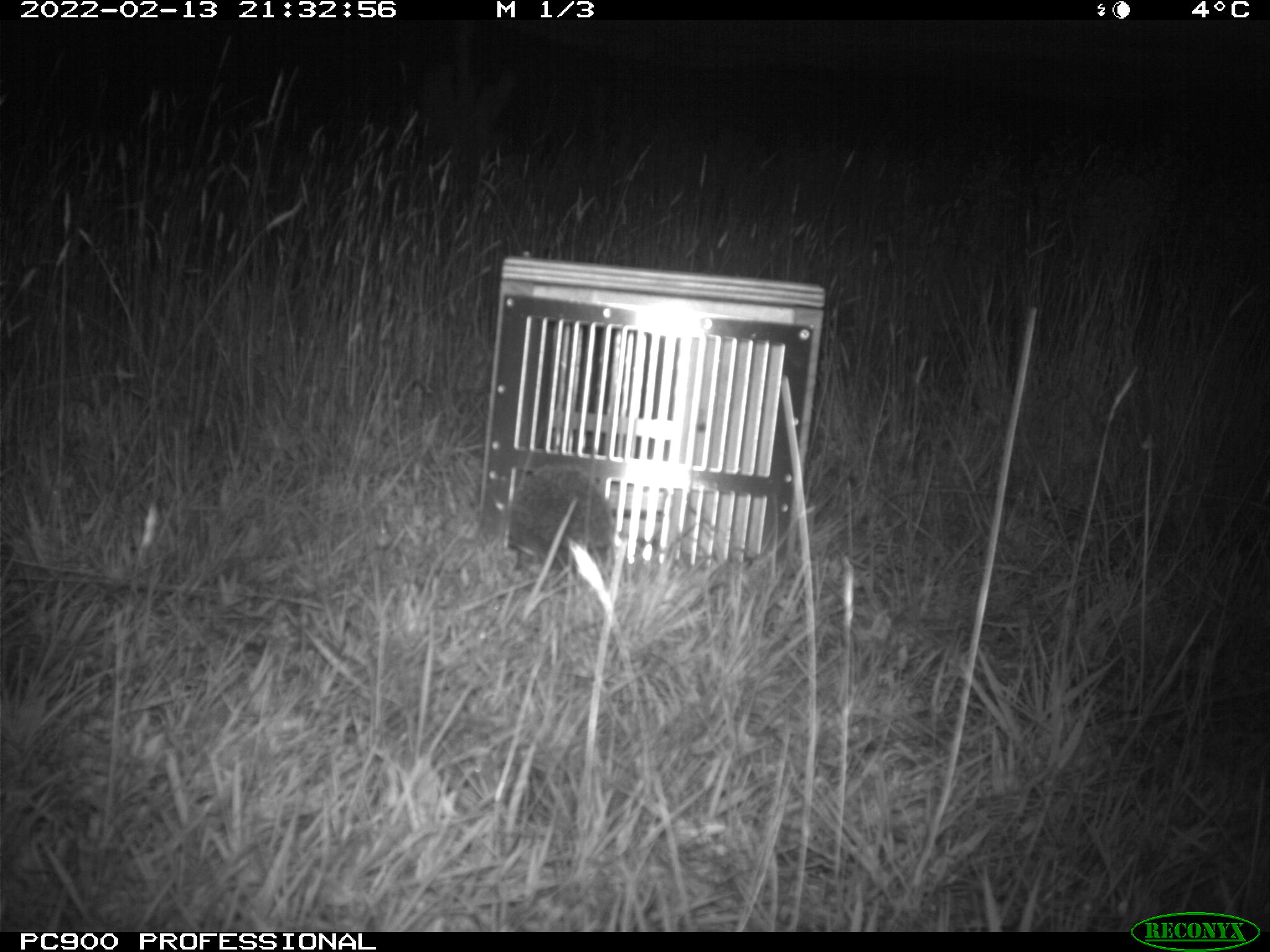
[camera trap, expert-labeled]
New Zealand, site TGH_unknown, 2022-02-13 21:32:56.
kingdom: Animalia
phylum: Chordata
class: Mammalia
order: Eulipotyphla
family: Erinaceidae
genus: Erinaceus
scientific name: Erinaceus europaeus europaeus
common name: european hedgehog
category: hedgehog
Hedgehog (european hedgehog) (Erinaceus europaeus europaeus).